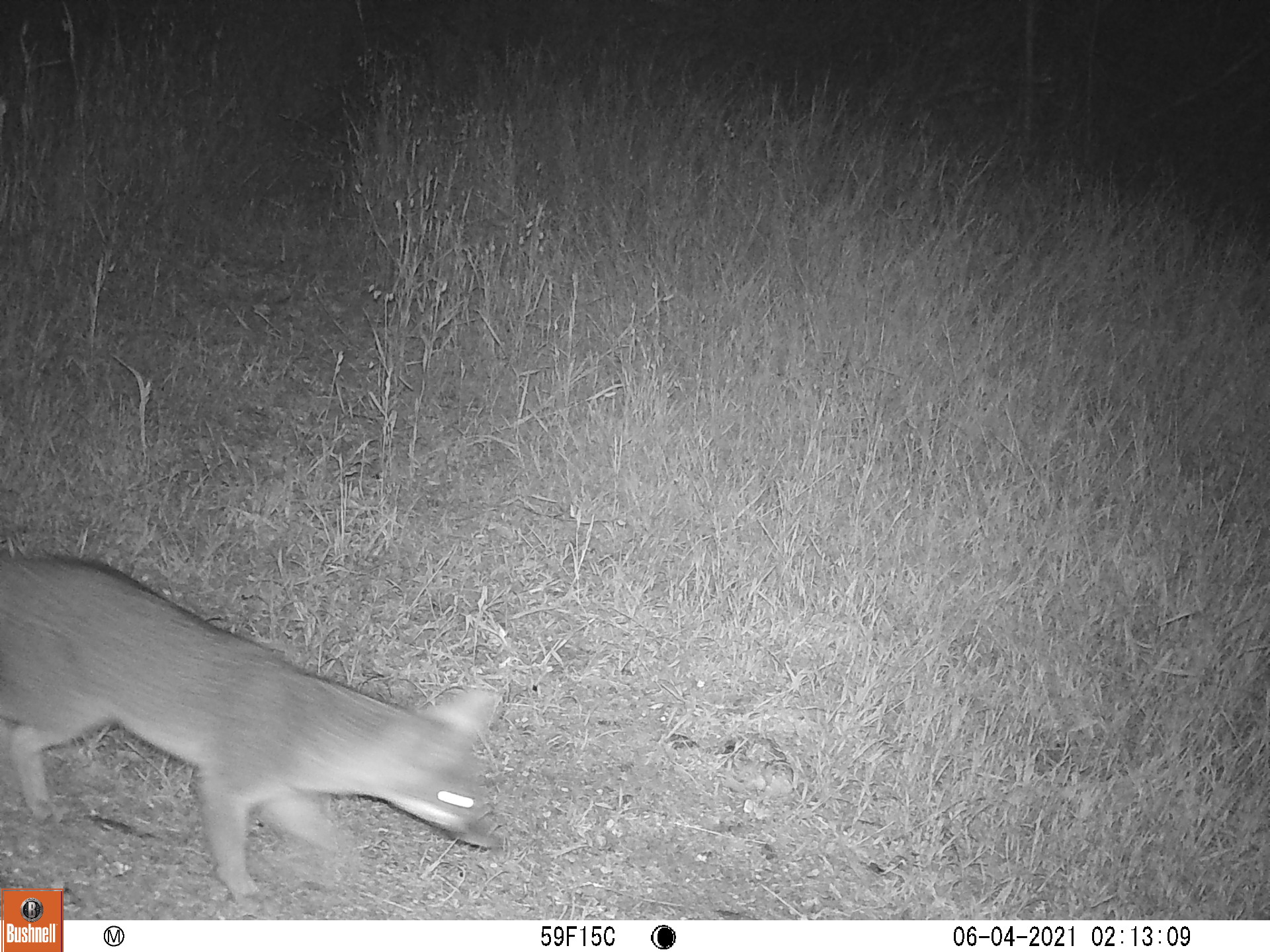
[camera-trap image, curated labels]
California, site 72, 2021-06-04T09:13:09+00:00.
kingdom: Animalia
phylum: Chordata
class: Mammalia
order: Carnivora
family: Canidae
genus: Urocyon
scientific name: Urocyon cinereoargenteus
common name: gray fox